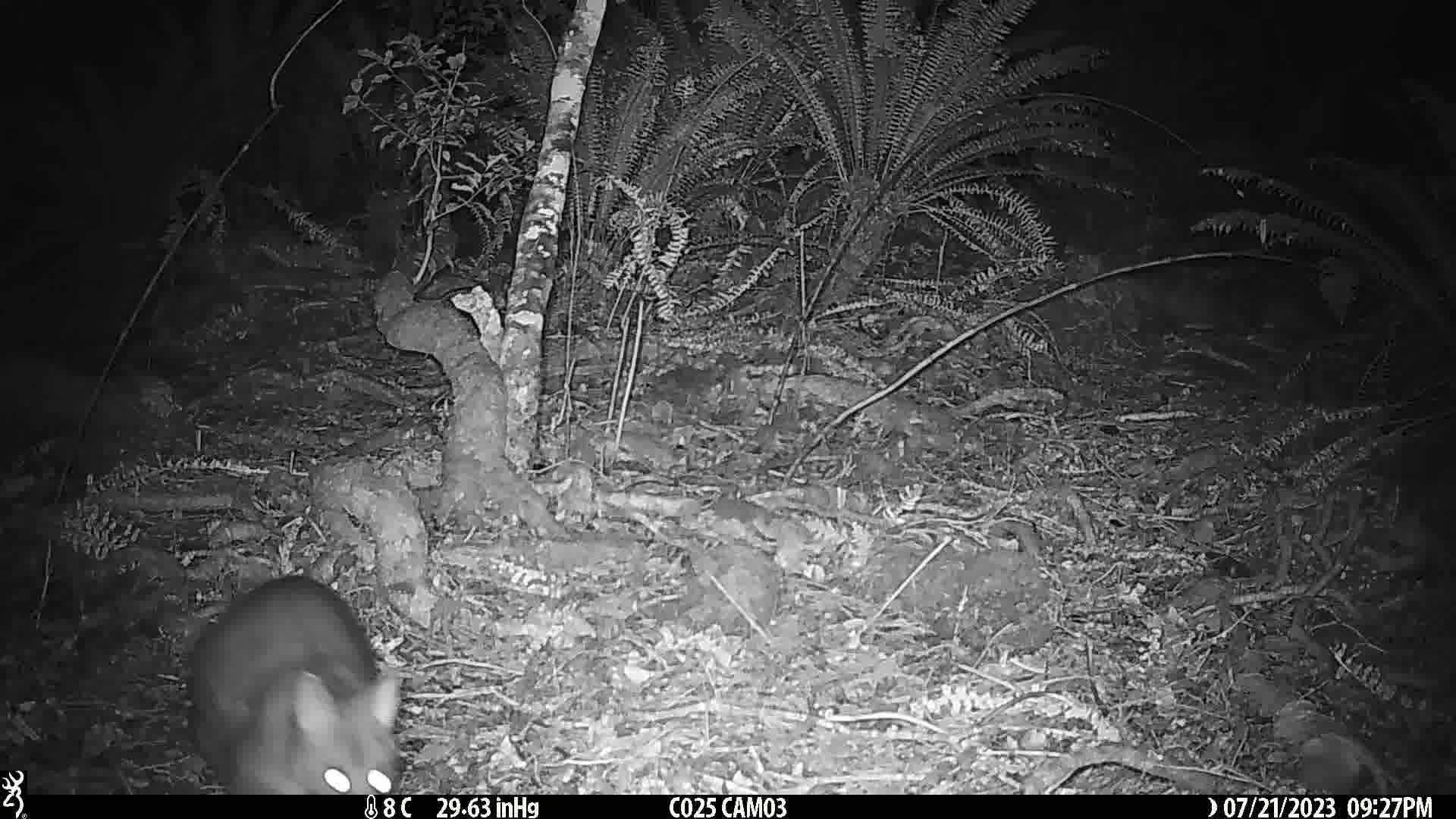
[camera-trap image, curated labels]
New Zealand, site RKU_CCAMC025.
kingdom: Animalia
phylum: Chordata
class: Mammalia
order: Diprotodontia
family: Phalangeridae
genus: Trichosurus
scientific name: Trichosurus vulpecula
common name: common brushtail possum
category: possum